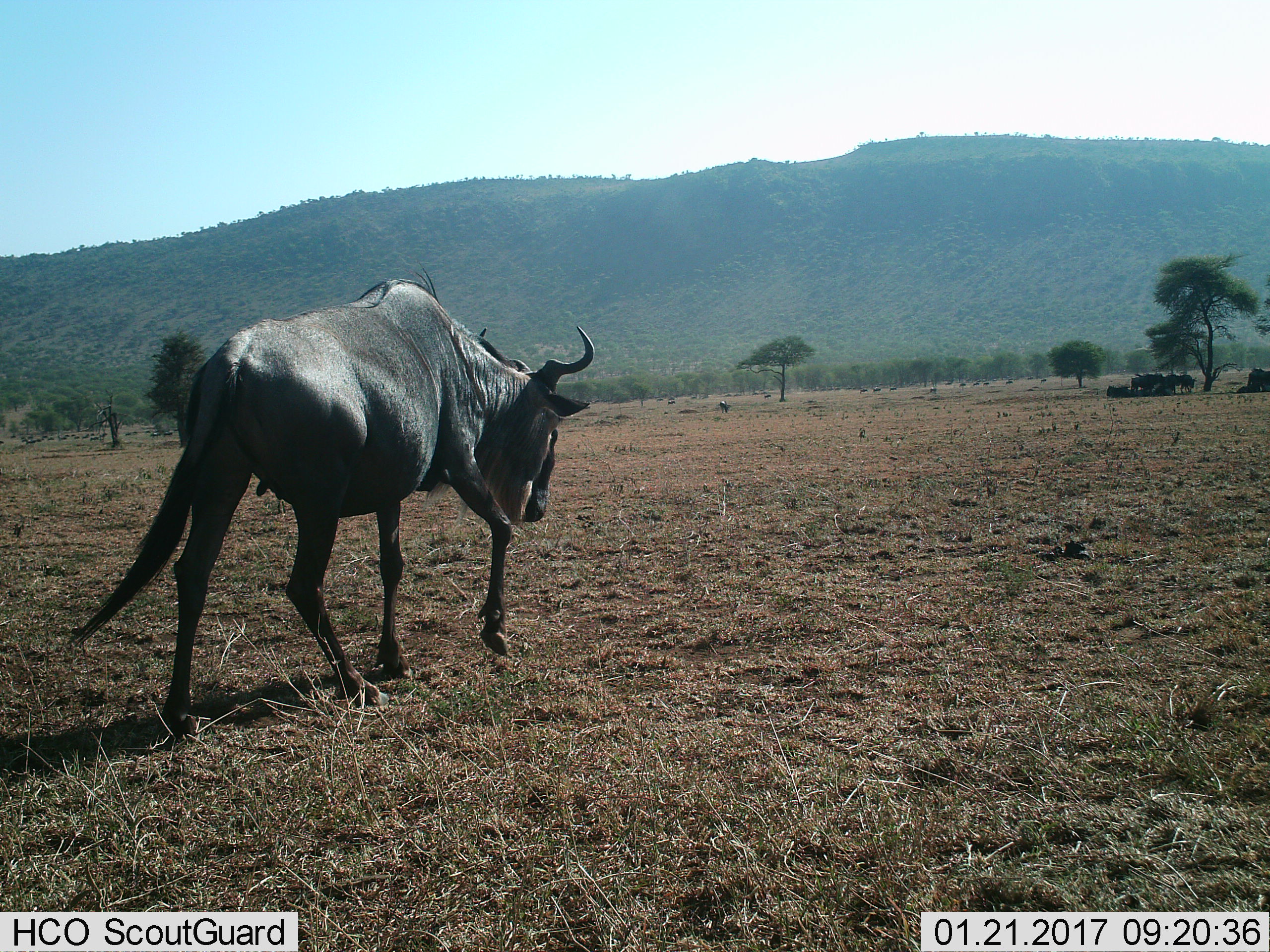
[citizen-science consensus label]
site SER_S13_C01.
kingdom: Animalia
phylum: Chordata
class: Mammalia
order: Artiodactyla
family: Bovidae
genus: Connochaetes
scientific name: Connochaetes taurinus taurinus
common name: blue wildebeest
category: wildebeestblue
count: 8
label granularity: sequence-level